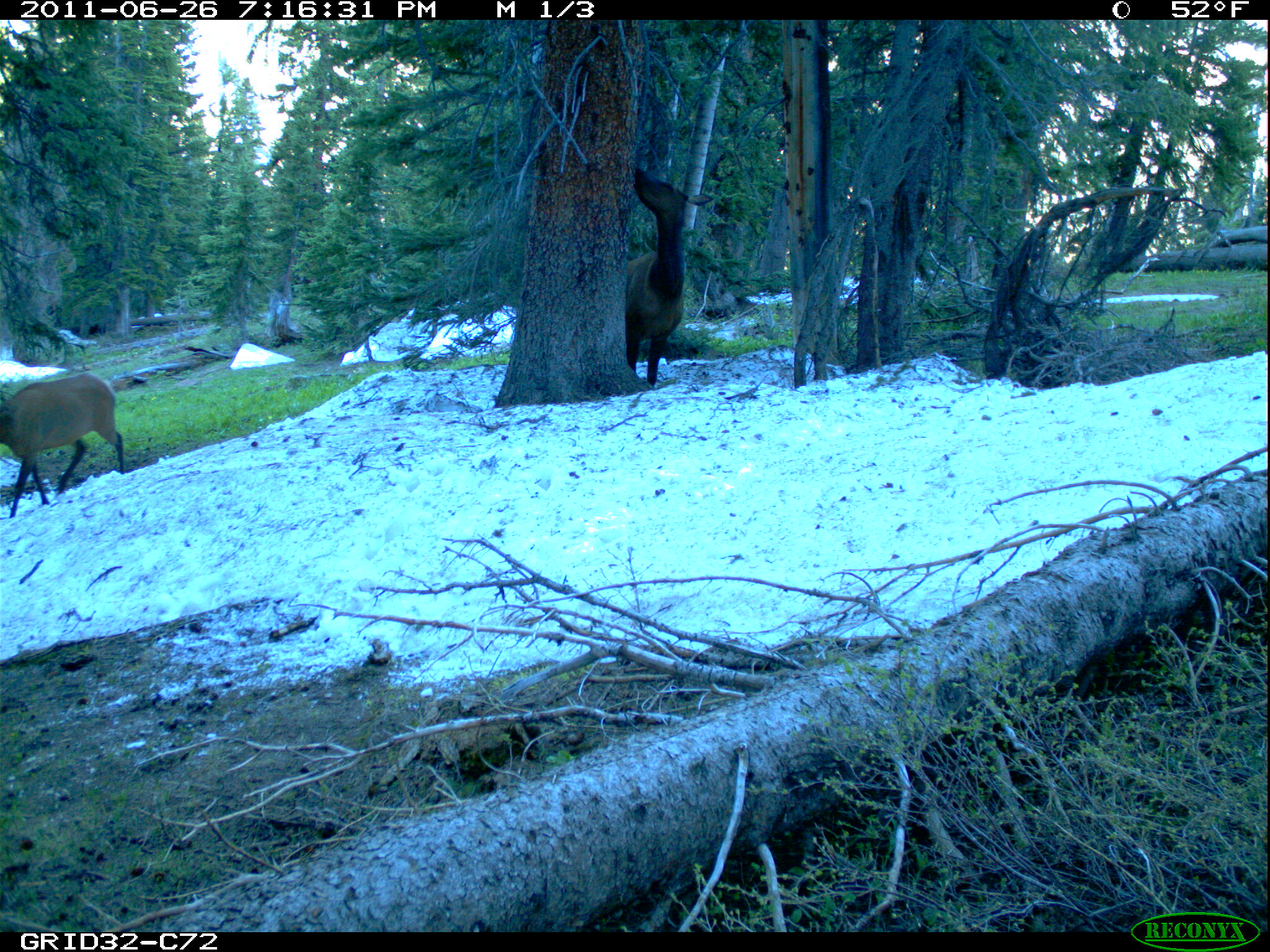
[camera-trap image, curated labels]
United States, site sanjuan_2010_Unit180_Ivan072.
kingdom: Animalia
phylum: Chordata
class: Mammalia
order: Artiodactyla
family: Cervidae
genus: Cervus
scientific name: Cervus elaphus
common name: red deer